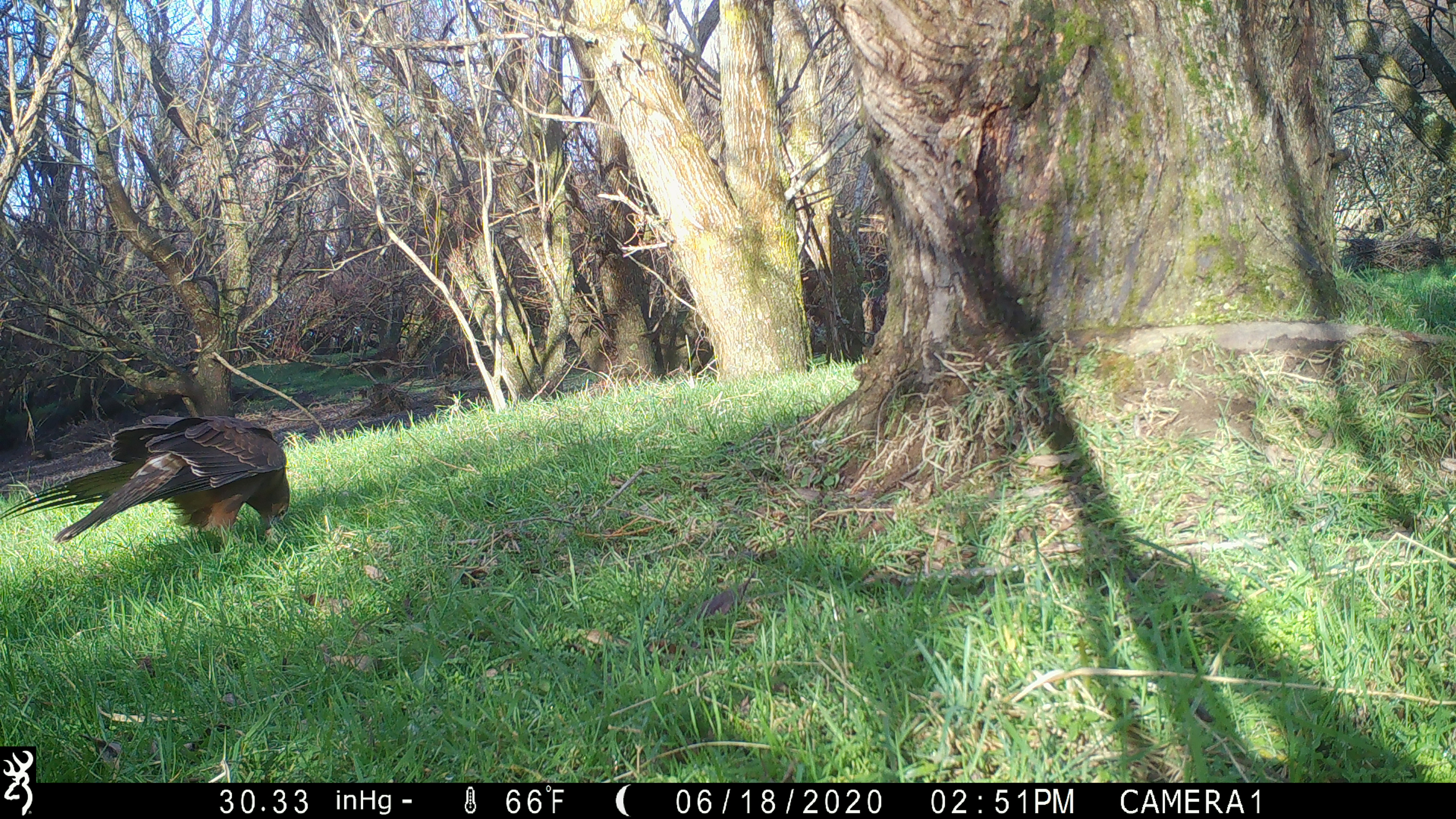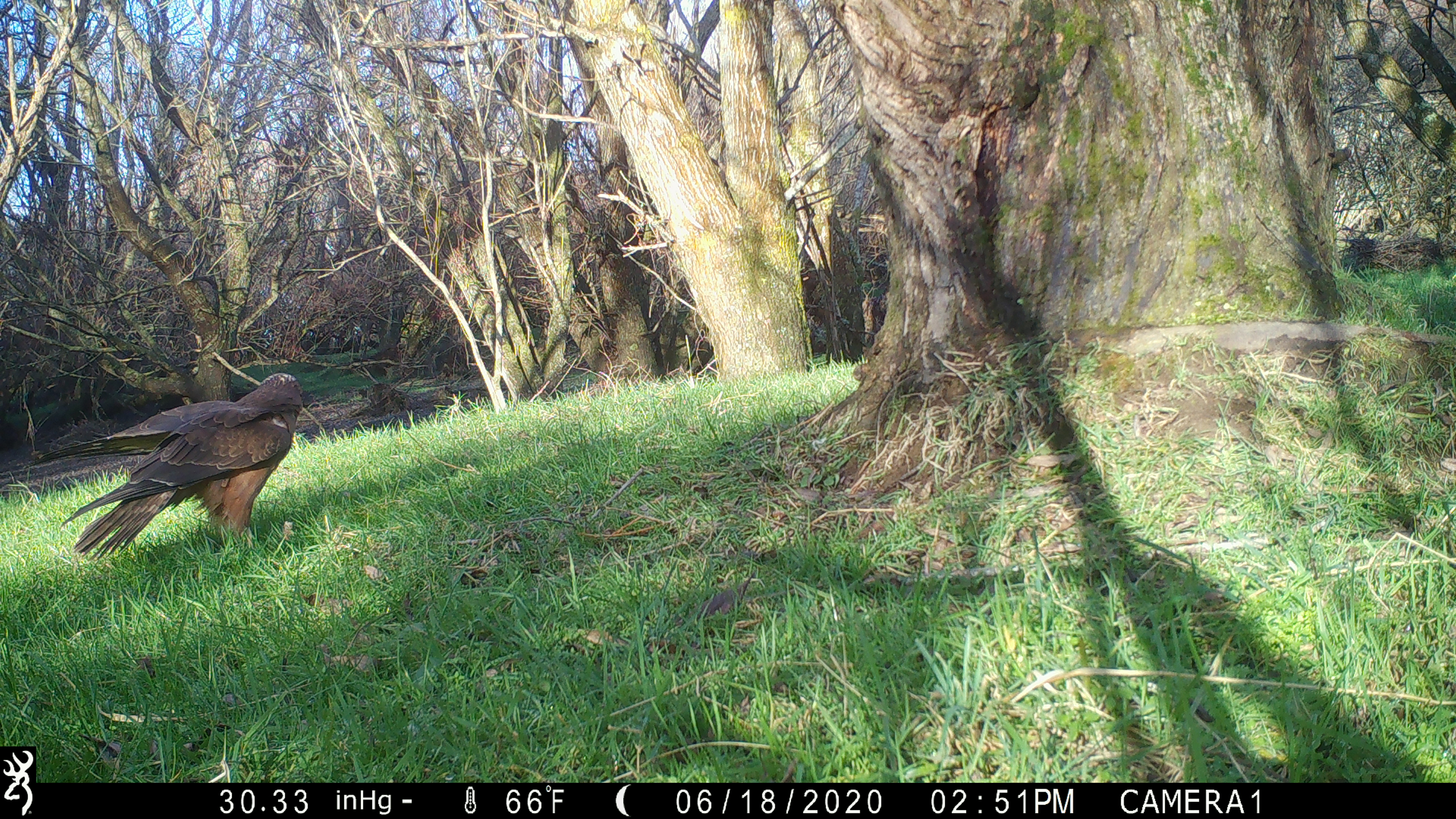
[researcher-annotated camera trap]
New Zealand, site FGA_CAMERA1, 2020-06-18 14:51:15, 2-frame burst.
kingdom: Animalia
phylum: Chordata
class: Aves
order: Accipitriformes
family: Accipitridae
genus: Circus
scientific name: Circus approximans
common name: swamp harrier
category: harrier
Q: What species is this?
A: Harrier (swamp harrier) (Circus approximans).